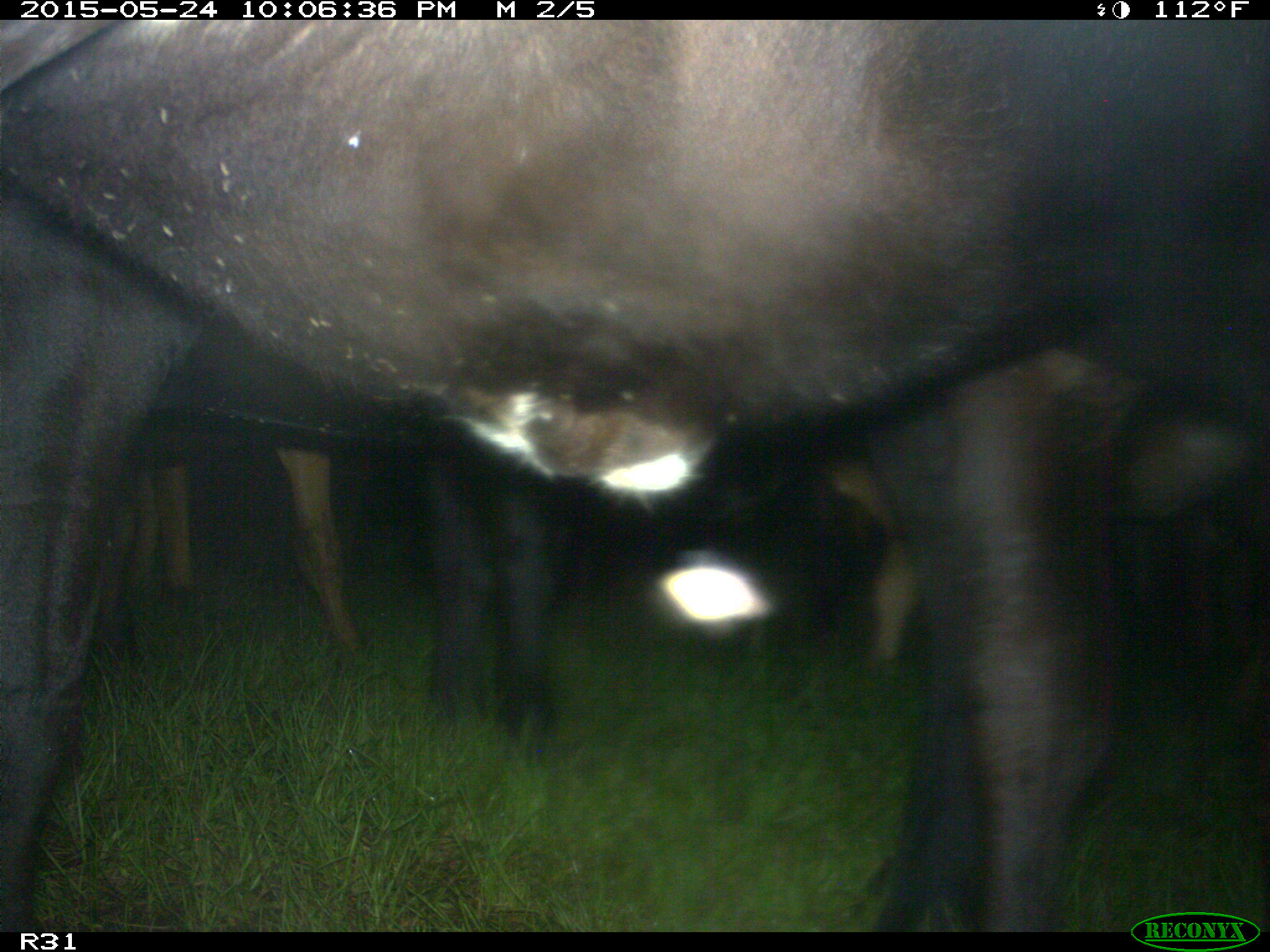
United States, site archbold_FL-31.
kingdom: Animalia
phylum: Chordata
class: Mammalia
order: Artiodactyla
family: Bovidae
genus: Bos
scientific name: Bos taurus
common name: domestic cow